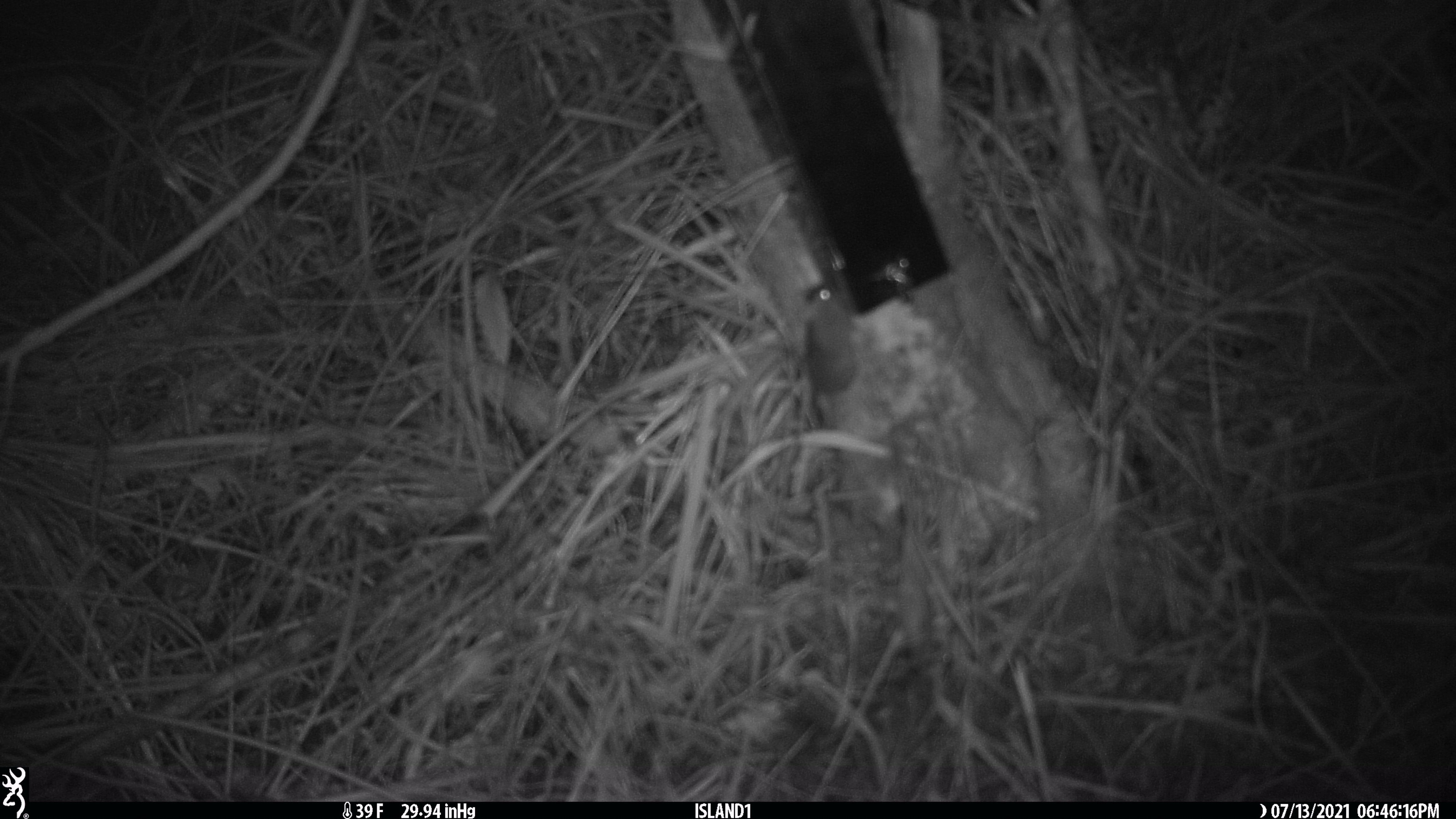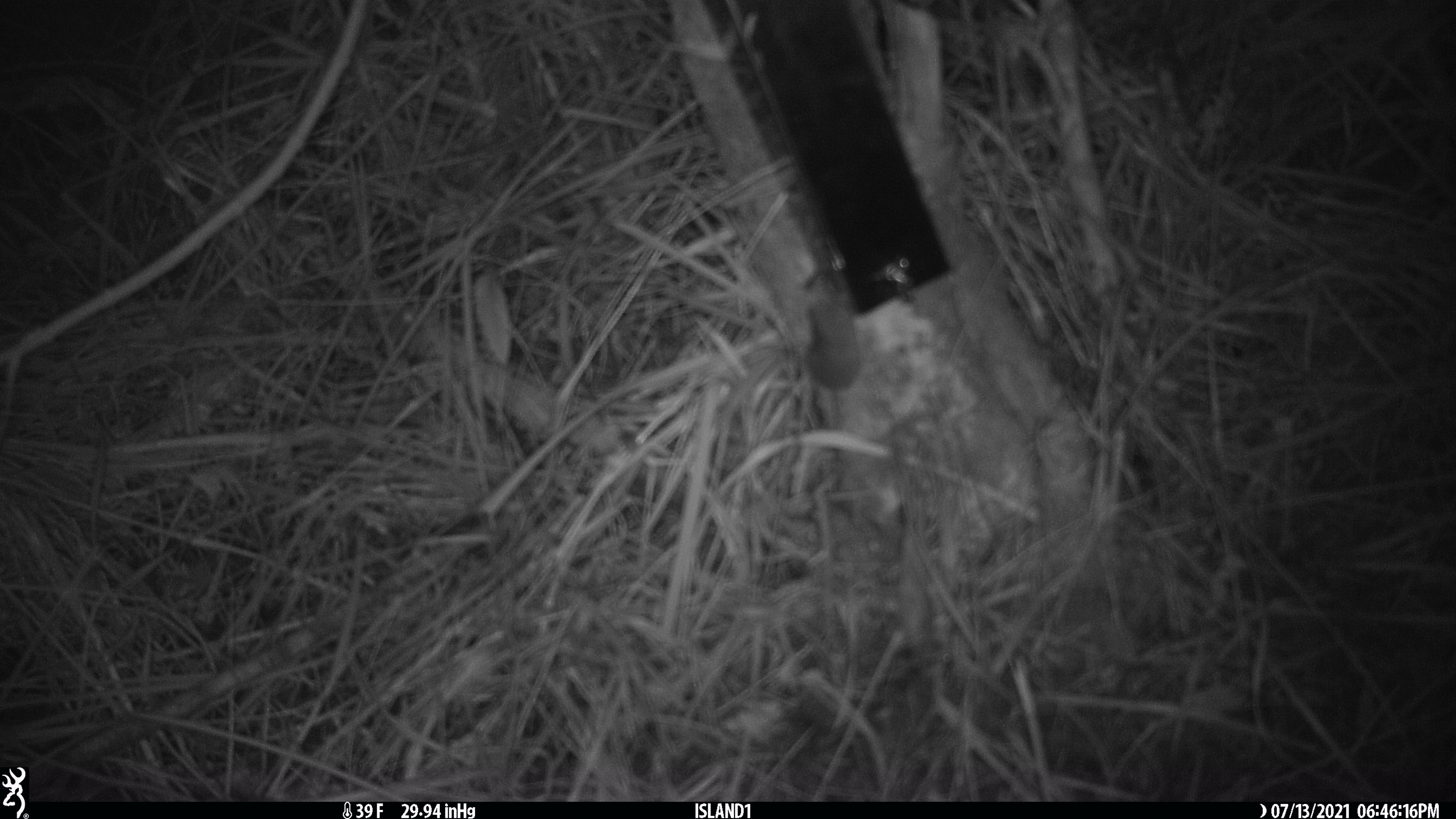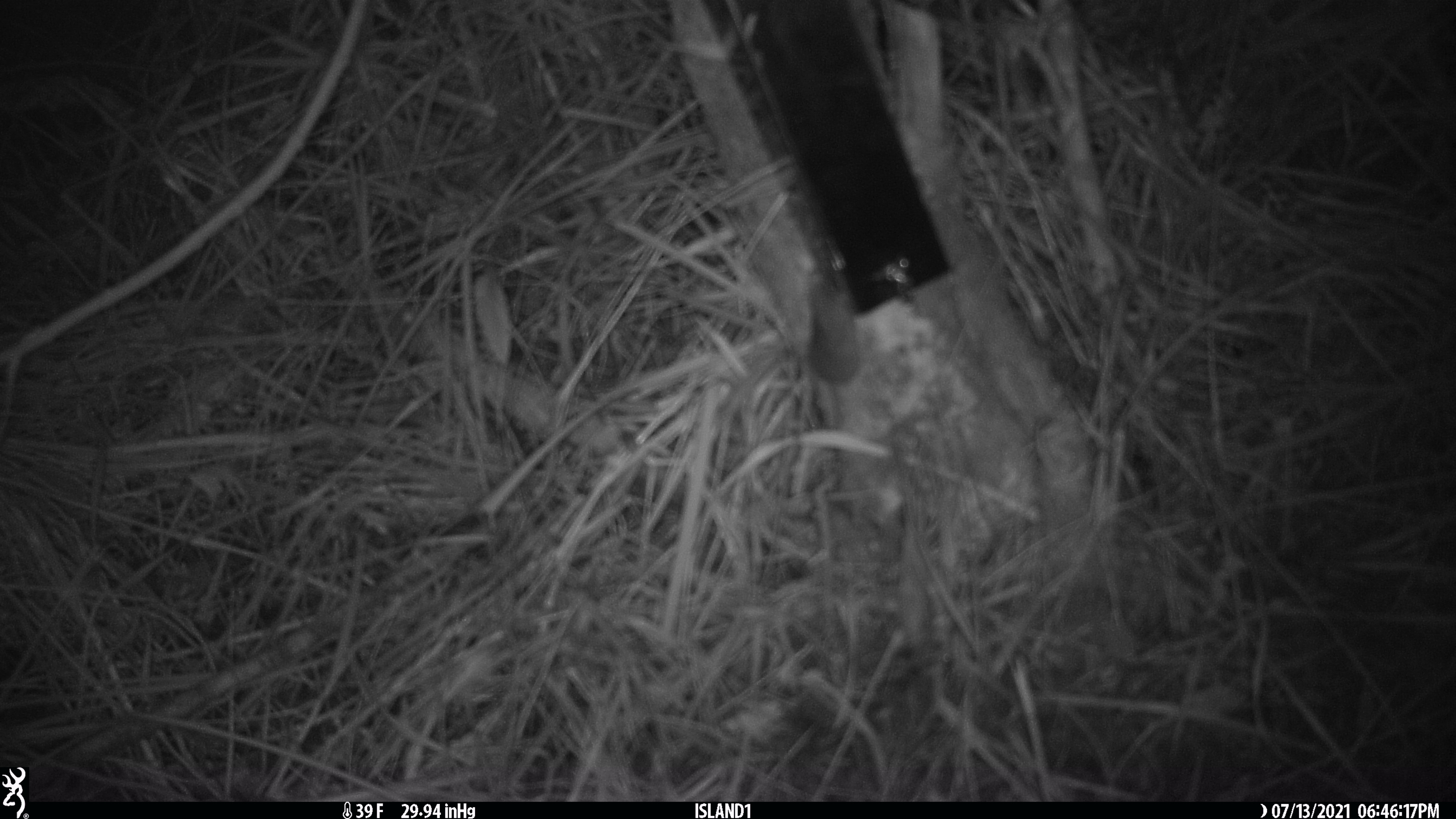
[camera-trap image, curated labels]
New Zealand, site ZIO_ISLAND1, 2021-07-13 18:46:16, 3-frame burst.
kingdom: Animalia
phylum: Chordata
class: Mammalia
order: Rodentia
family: Muridae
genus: Mus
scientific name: Mus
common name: mouse